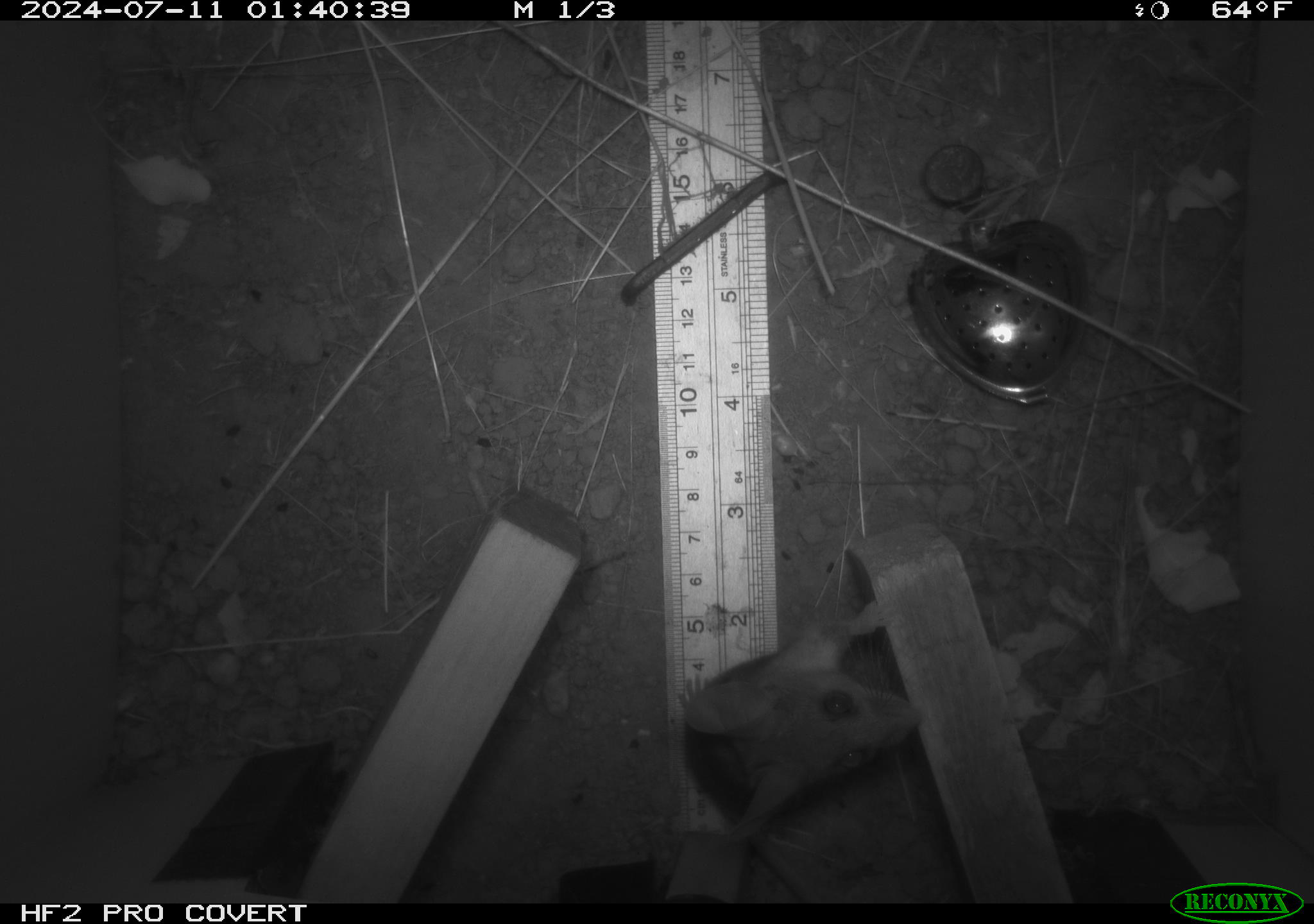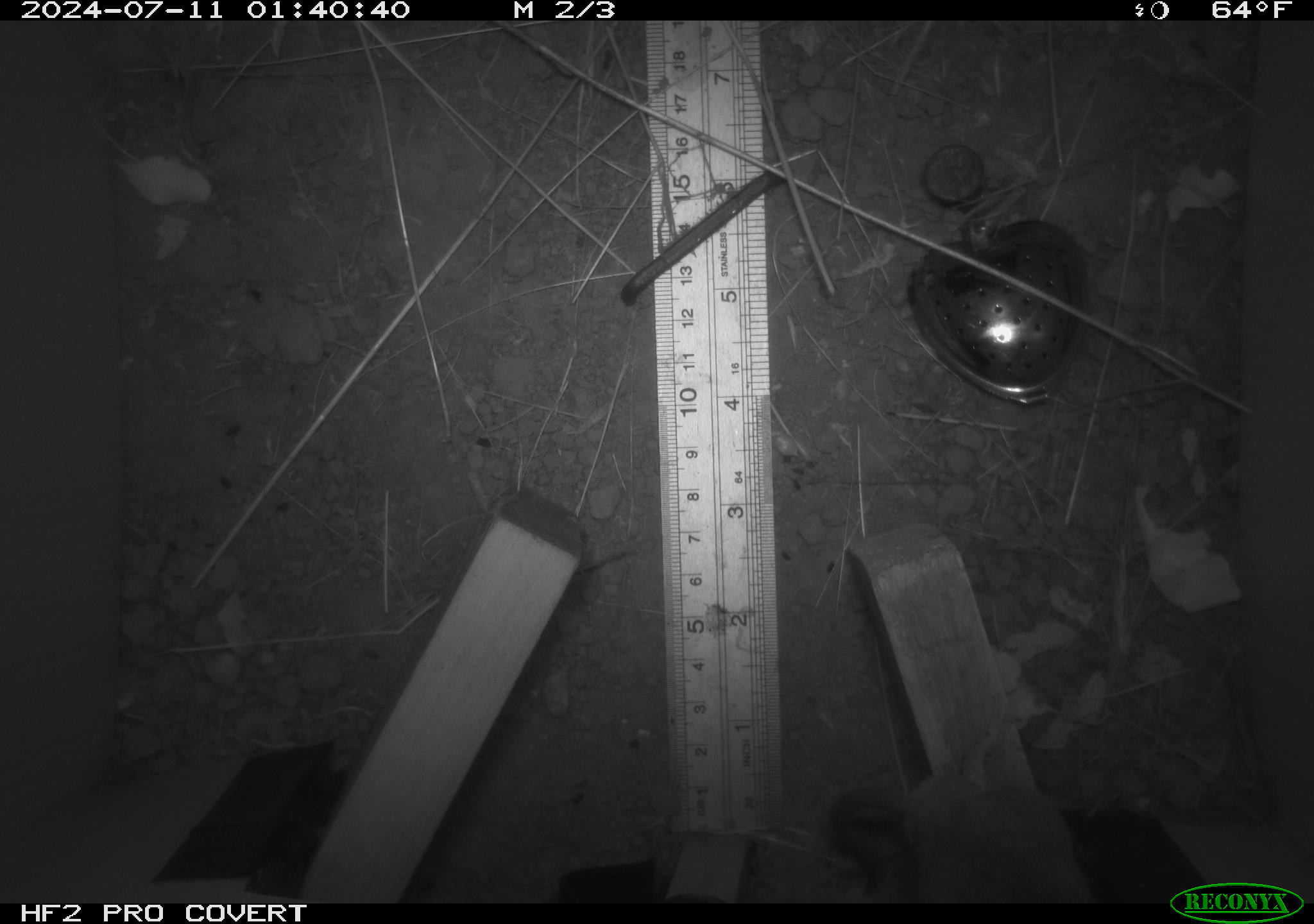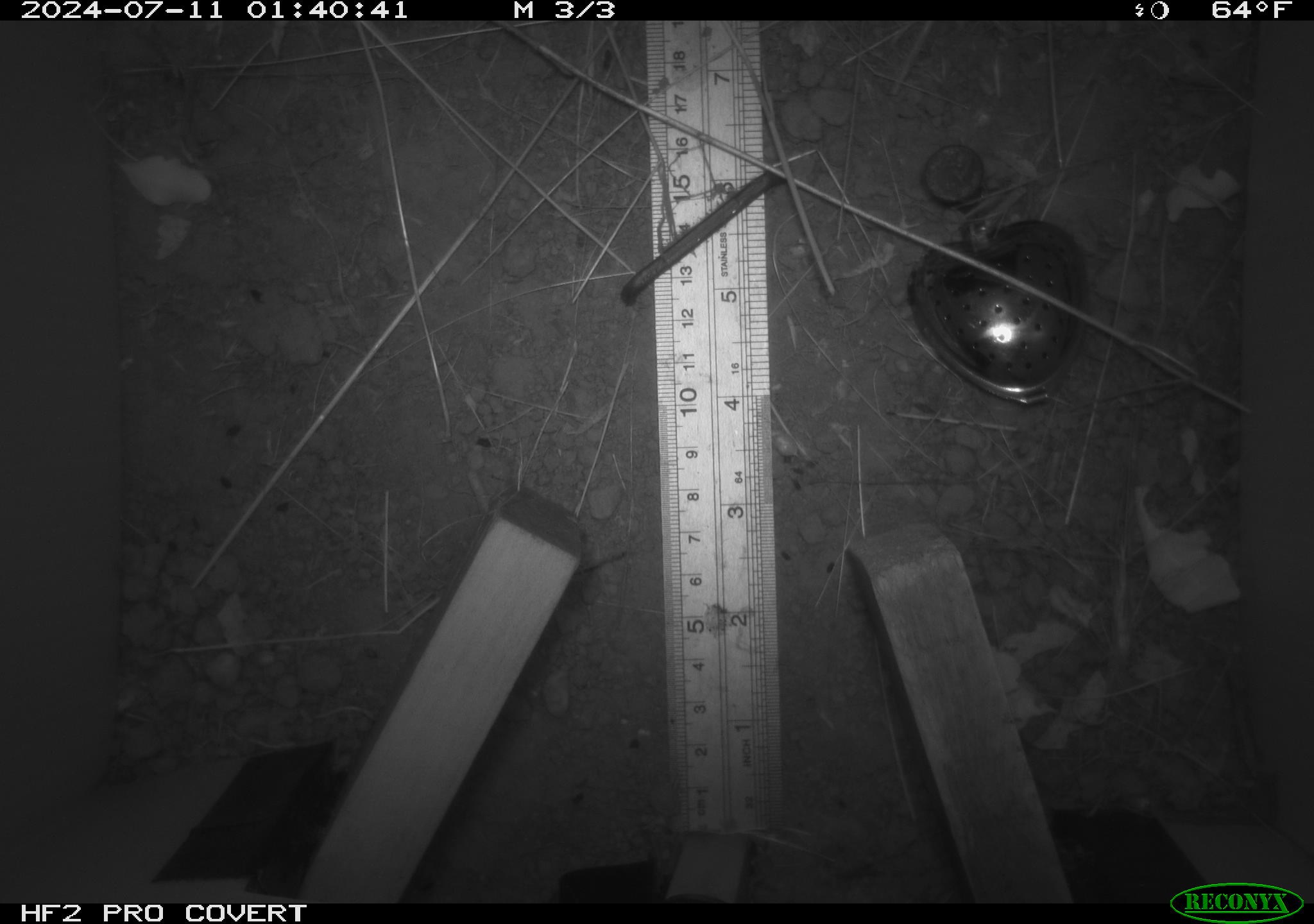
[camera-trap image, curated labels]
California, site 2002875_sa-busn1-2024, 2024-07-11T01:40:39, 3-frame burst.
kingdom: Animalia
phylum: Chordata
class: Mammalia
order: Rodentia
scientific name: Rodentia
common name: rodent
Rodent (Rodentia).